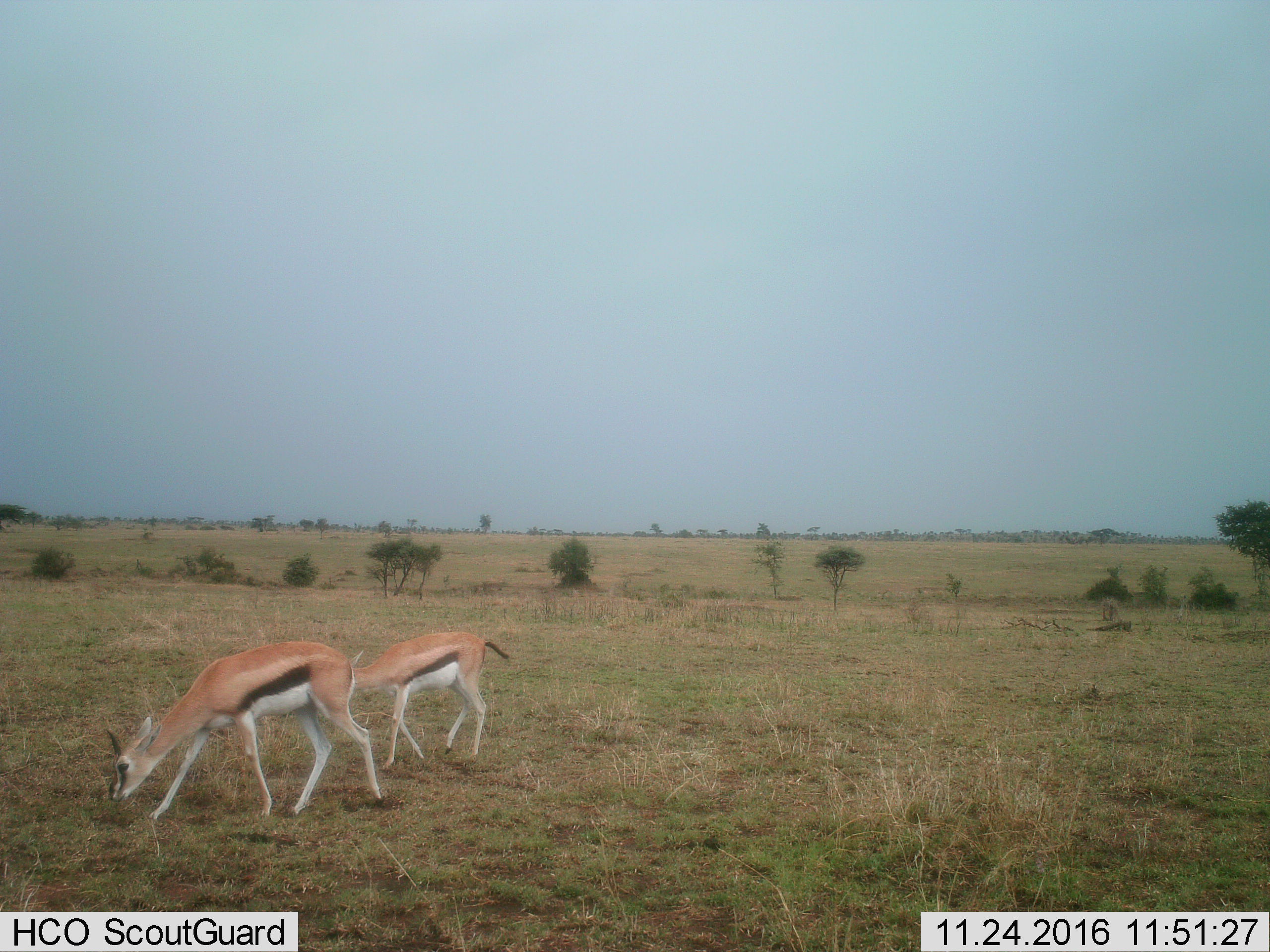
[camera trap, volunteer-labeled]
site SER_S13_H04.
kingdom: Animalia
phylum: Chordata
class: Mammalia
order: Artiodactyla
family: Bovidae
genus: Eudorcas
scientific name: Eudorcas thomsonii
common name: thomson's gazelle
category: gazellethomsons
Gazellethomsons (thomson's gazelle) (Eudorcas thomsonii), count 2. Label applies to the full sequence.